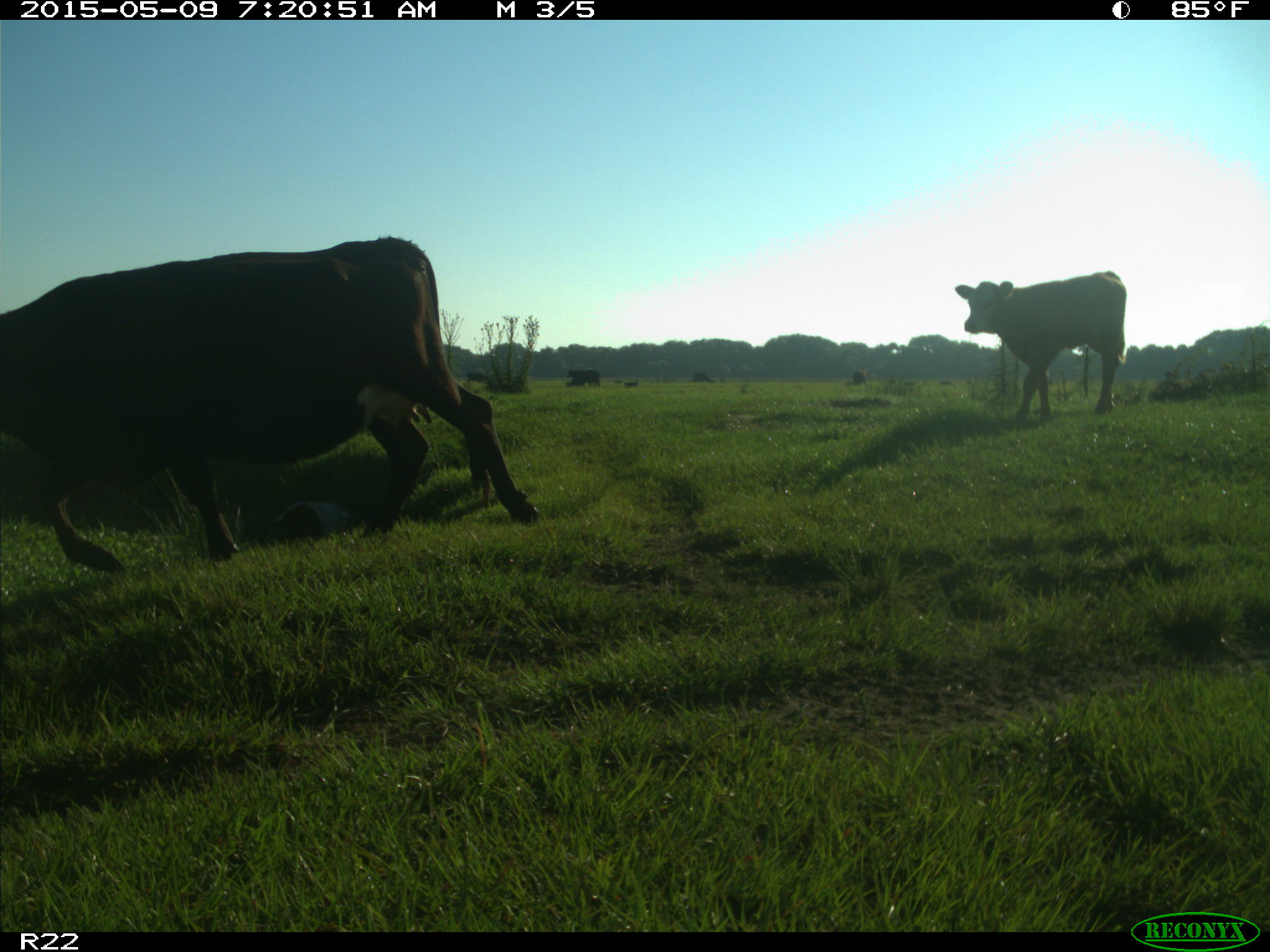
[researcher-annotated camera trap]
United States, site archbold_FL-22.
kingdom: Animalia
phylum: Chordata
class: Mammalia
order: Artiodactyla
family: Bovidae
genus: Bos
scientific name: Bos taurus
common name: domestic cow